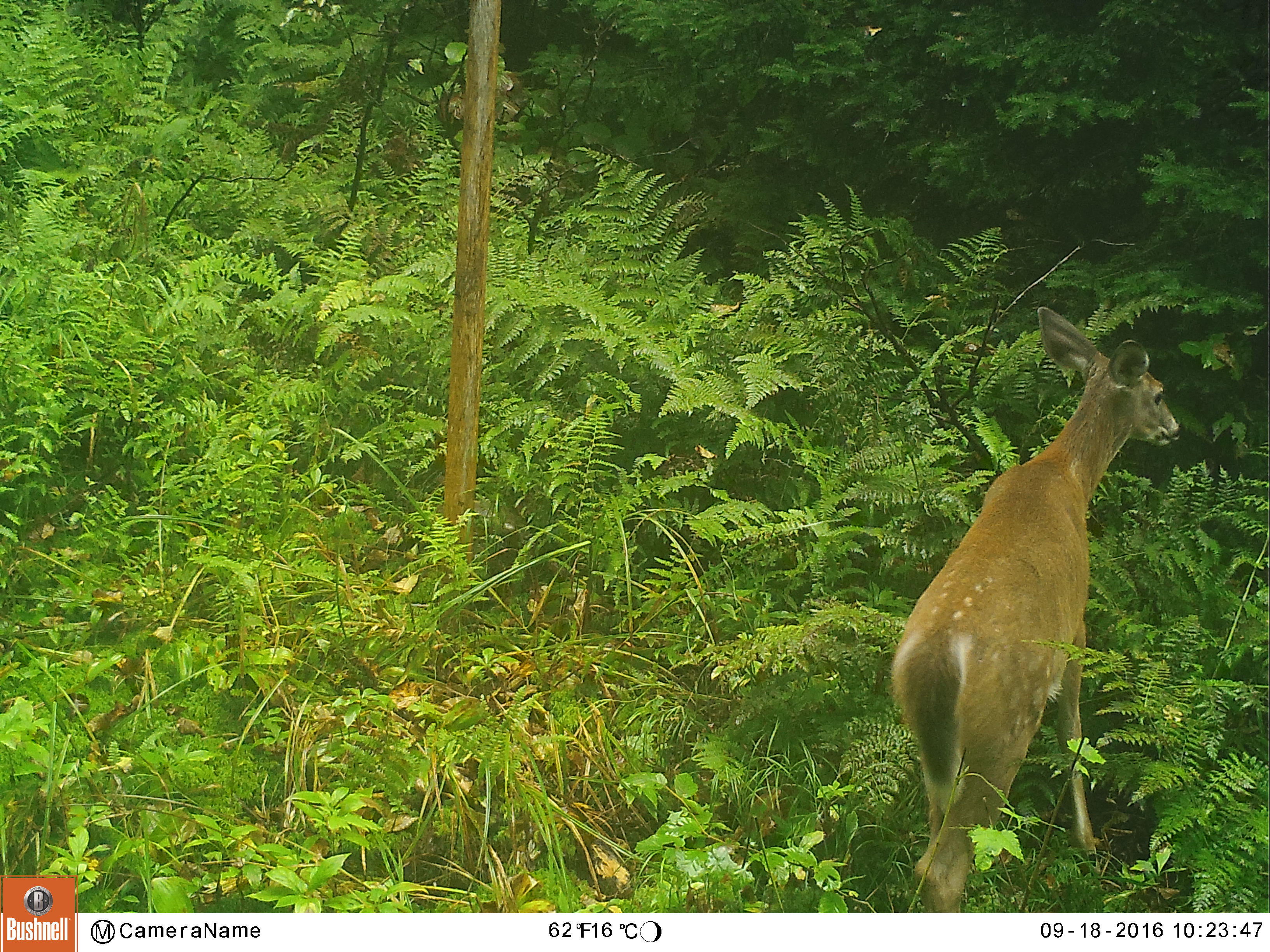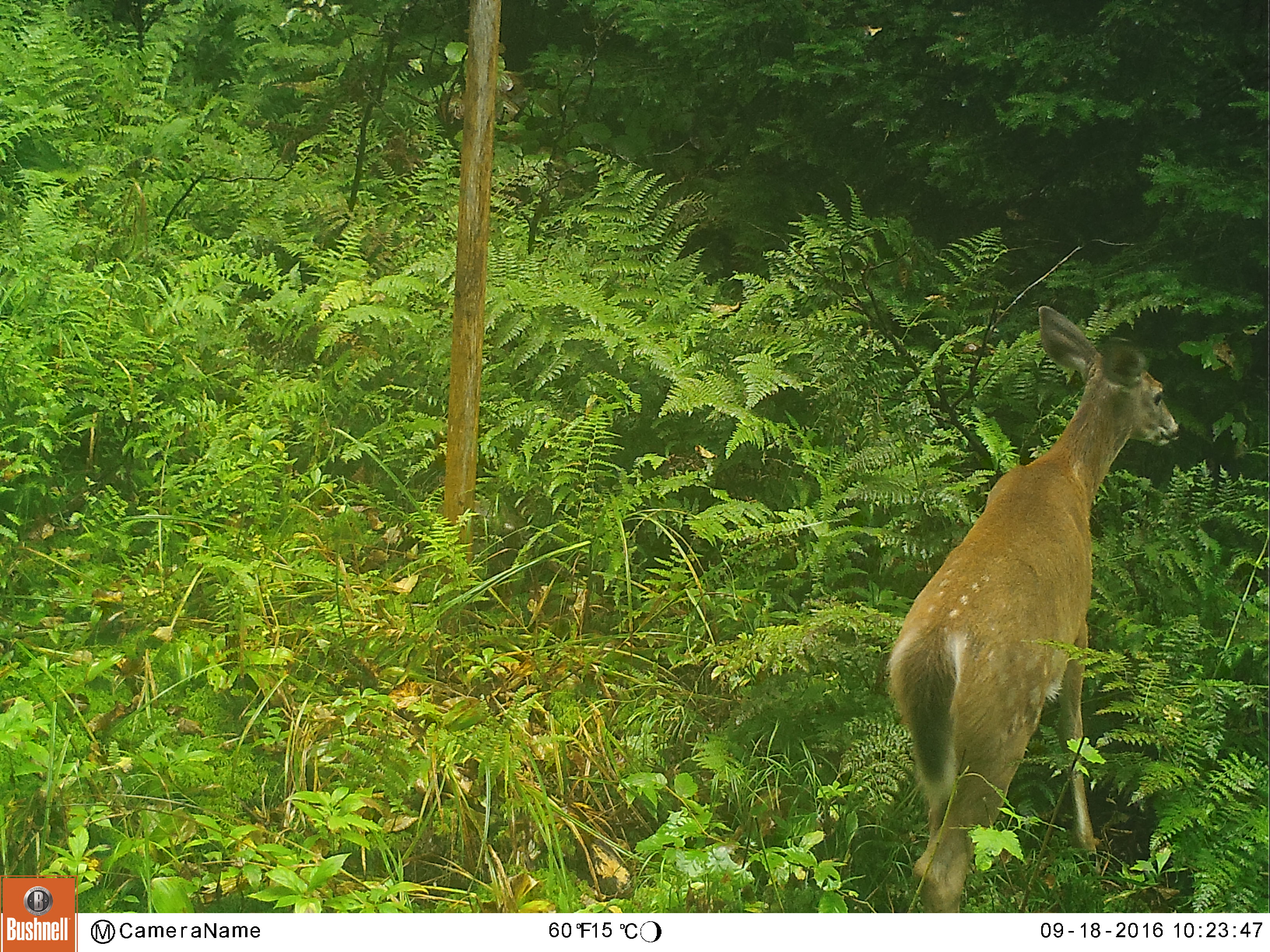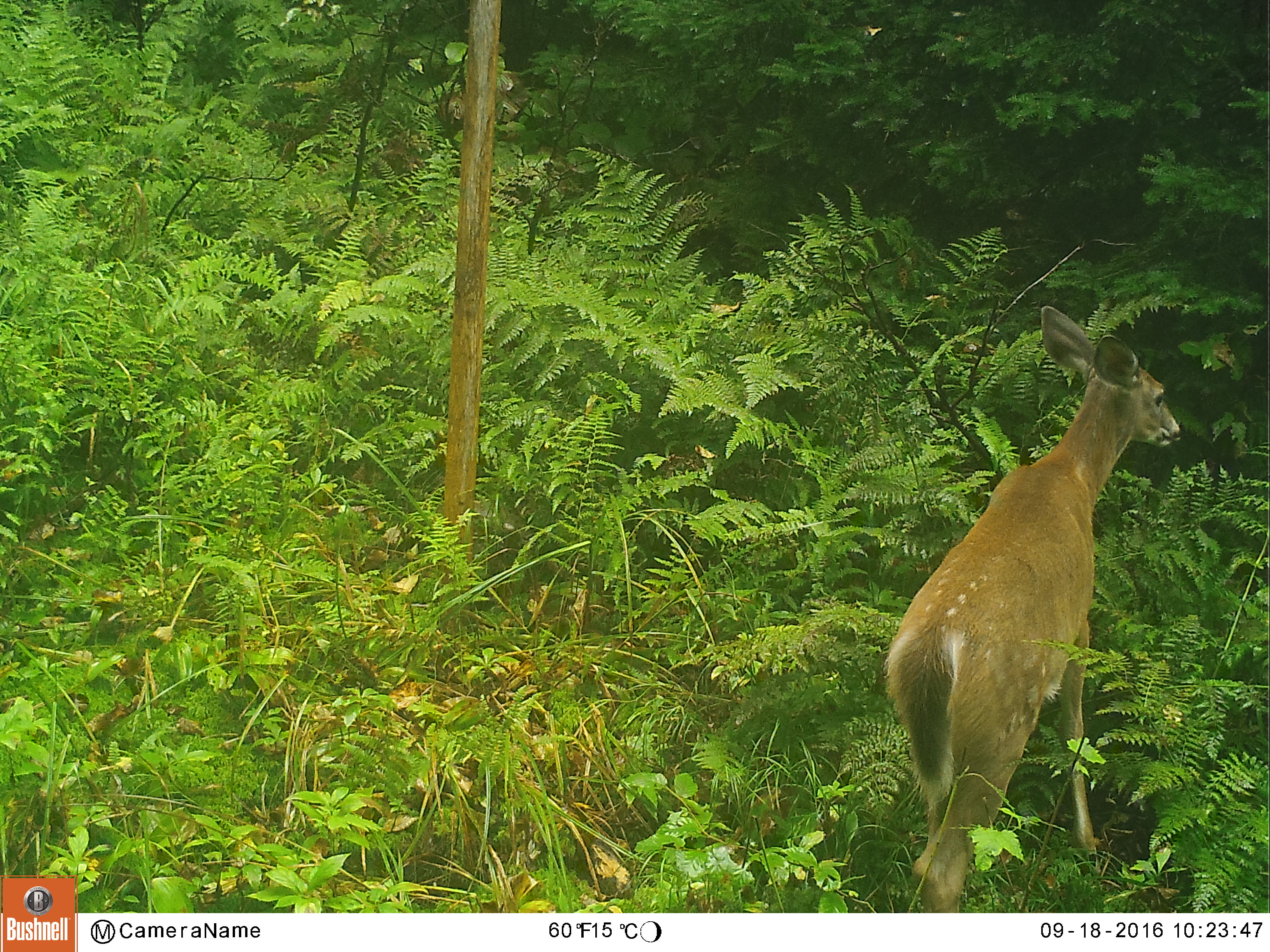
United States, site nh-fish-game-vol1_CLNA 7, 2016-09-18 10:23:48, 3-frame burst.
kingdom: Animalia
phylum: Chordata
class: Mammalia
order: Artiodactyla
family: Cervidae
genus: Odocoileus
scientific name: Odocoileus virginianus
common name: white-tailed deer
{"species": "white-tailed deer (Odocoileus virginianus)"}